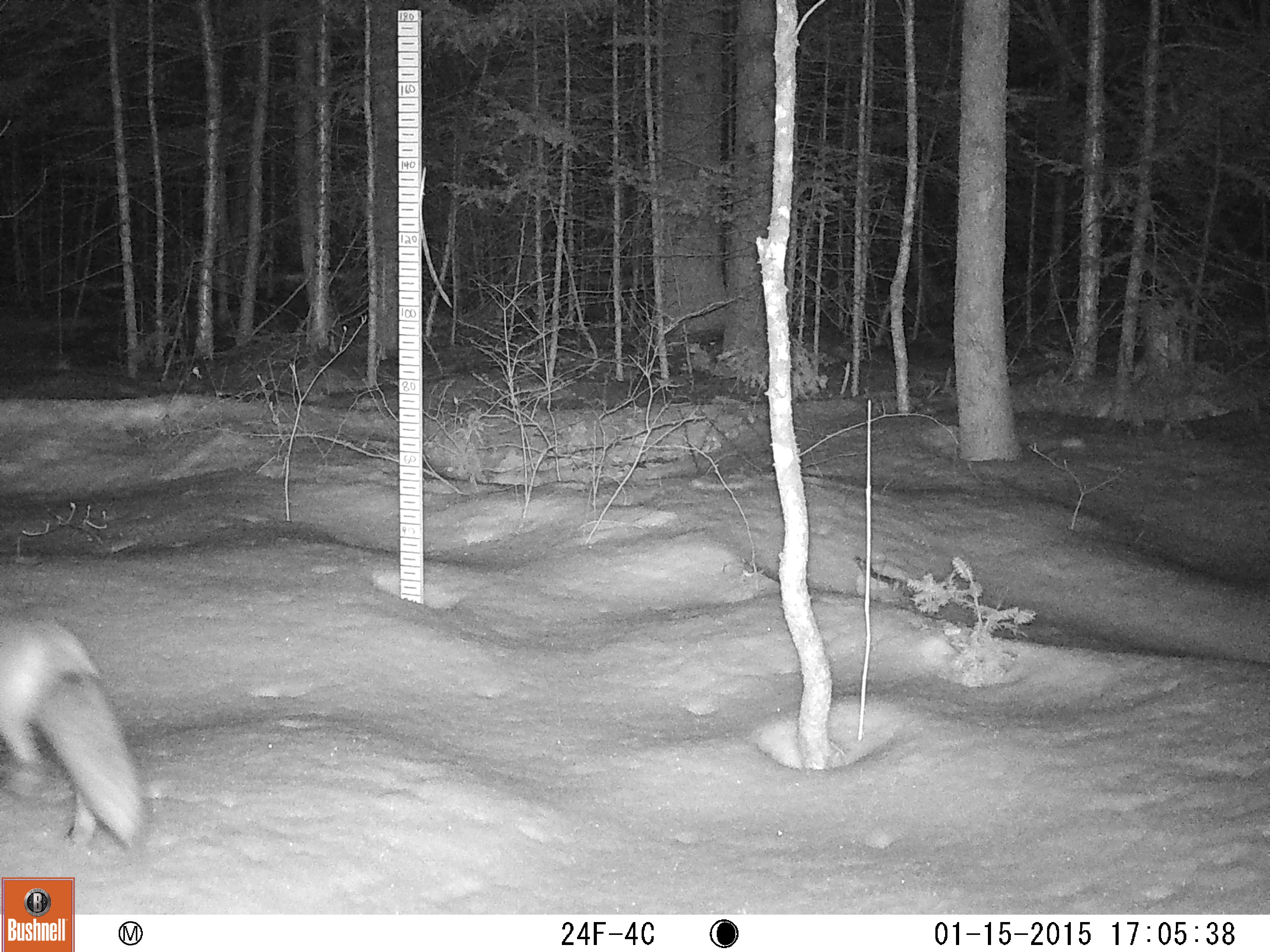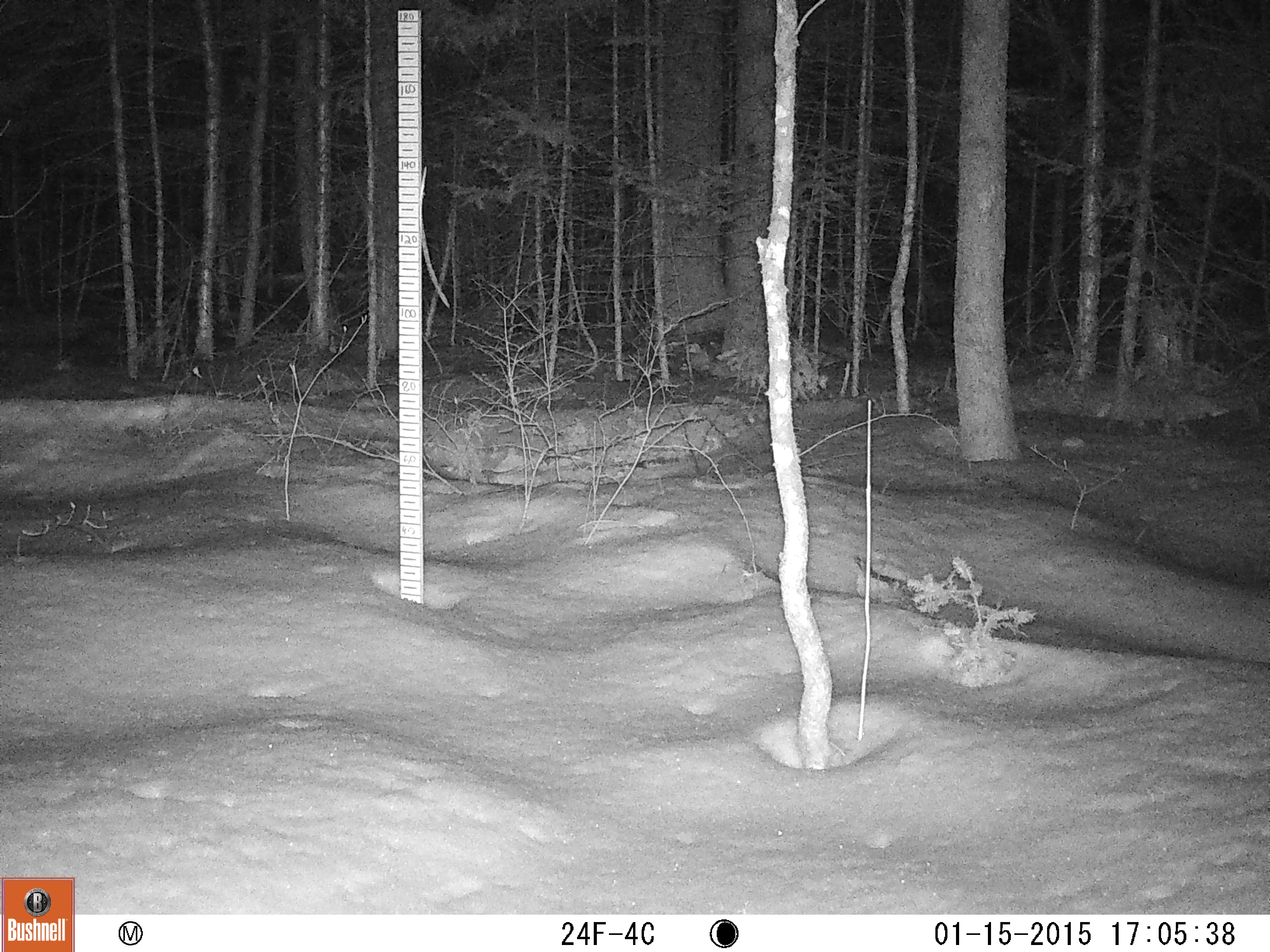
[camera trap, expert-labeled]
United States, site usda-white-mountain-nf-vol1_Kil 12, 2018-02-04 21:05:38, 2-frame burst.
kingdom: Animalia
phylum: Chordata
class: Mammalia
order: Carnivora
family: Canidae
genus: Vulpes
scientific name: Vulpes vulpes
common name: red fox